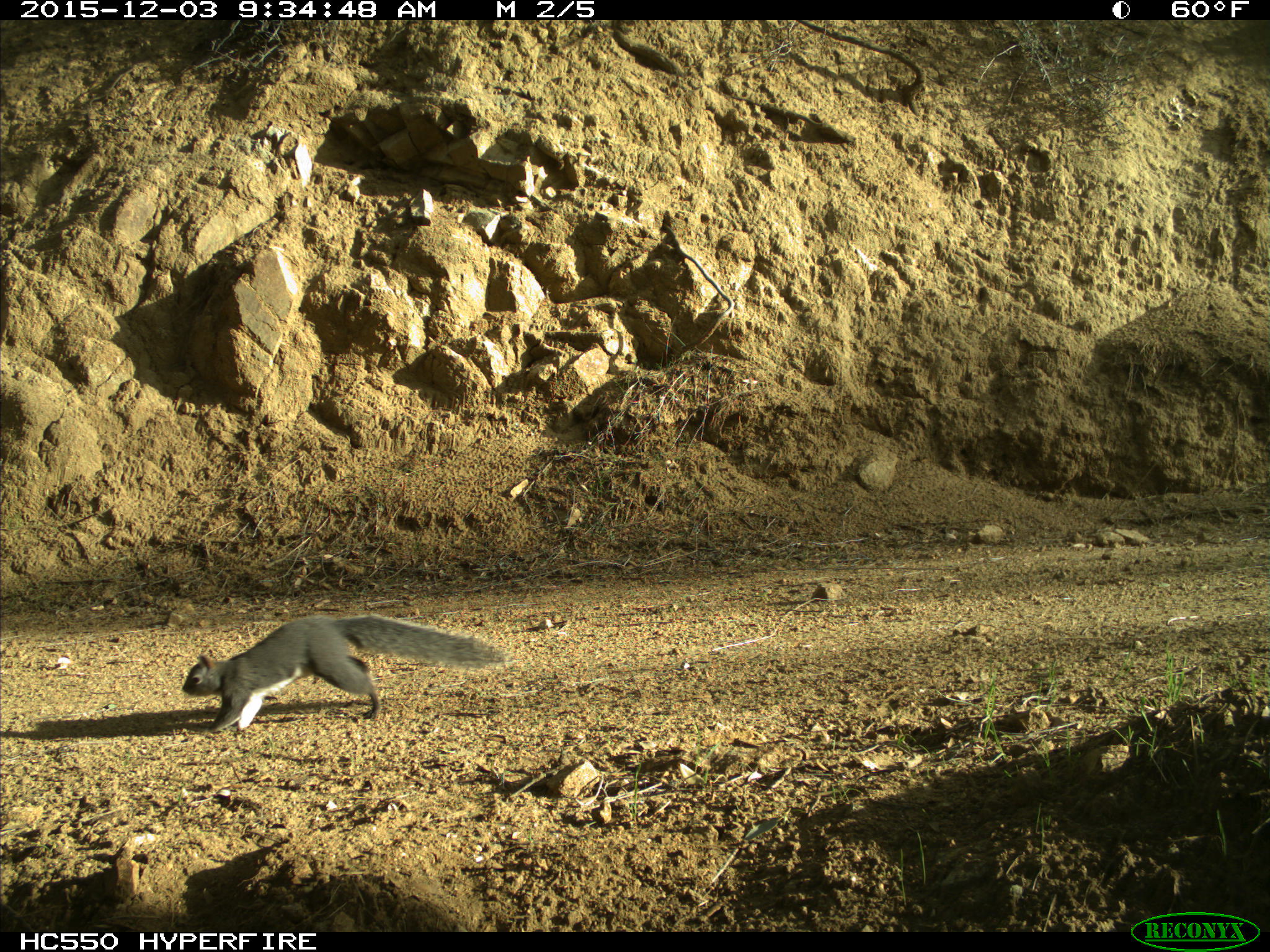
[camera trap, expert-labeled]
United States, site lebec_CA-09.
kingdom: Animalia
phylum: Chordata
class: Mammalia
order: Rodentia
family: Sciuridae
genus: Sciurus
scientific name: Sciurus carolinensis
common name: eastern gray squirrel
Sciurus carolinensis (eastern gray squirrel).